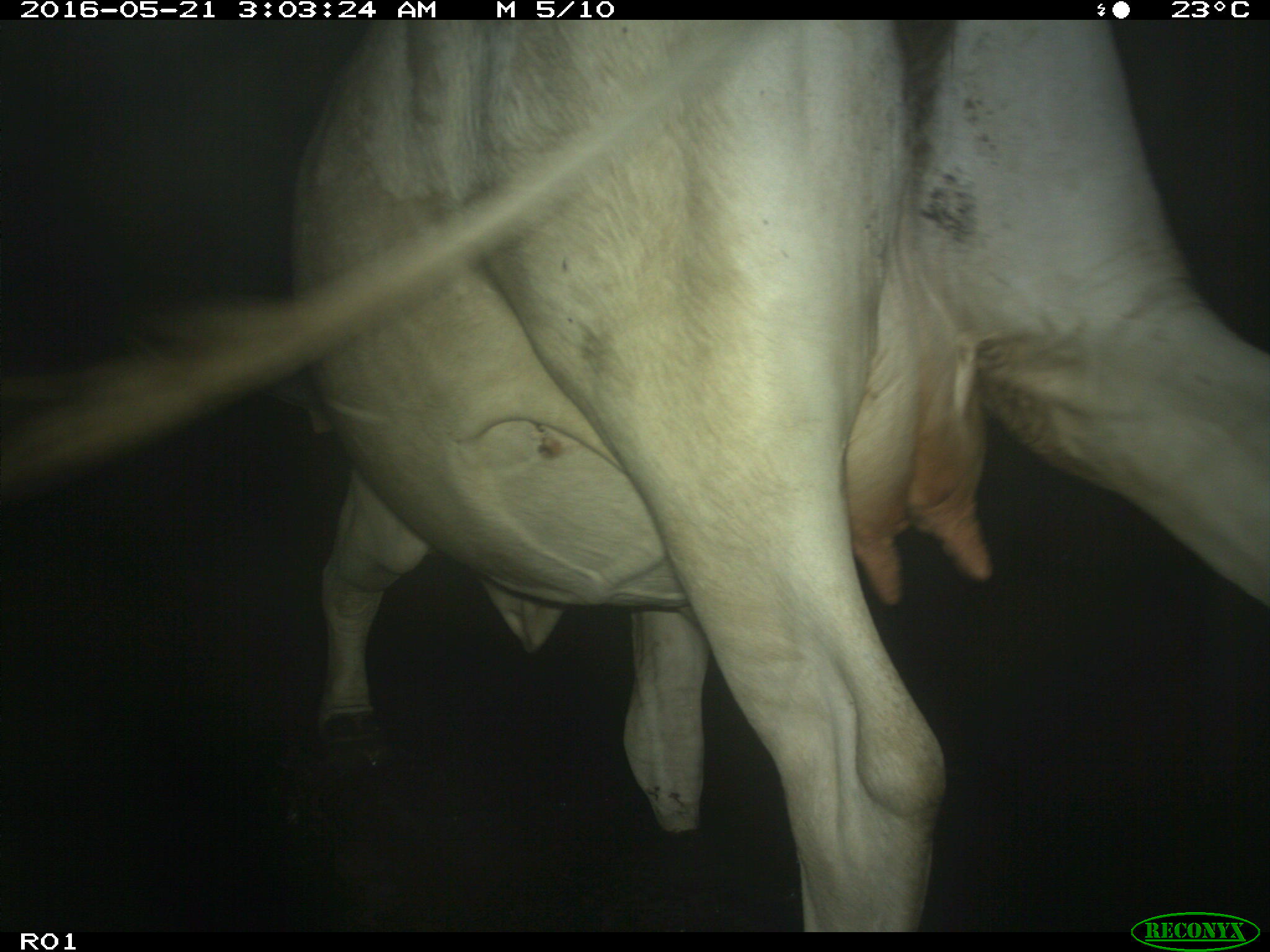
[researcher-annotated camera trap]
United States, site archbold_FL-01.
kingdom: Animalia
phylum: Chordata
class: Mammalia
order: Artiodactyla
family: Bovidae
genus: Bos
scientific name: Bos taurus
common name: domestic cow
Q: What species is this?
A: Bos taurus (domestic cow).